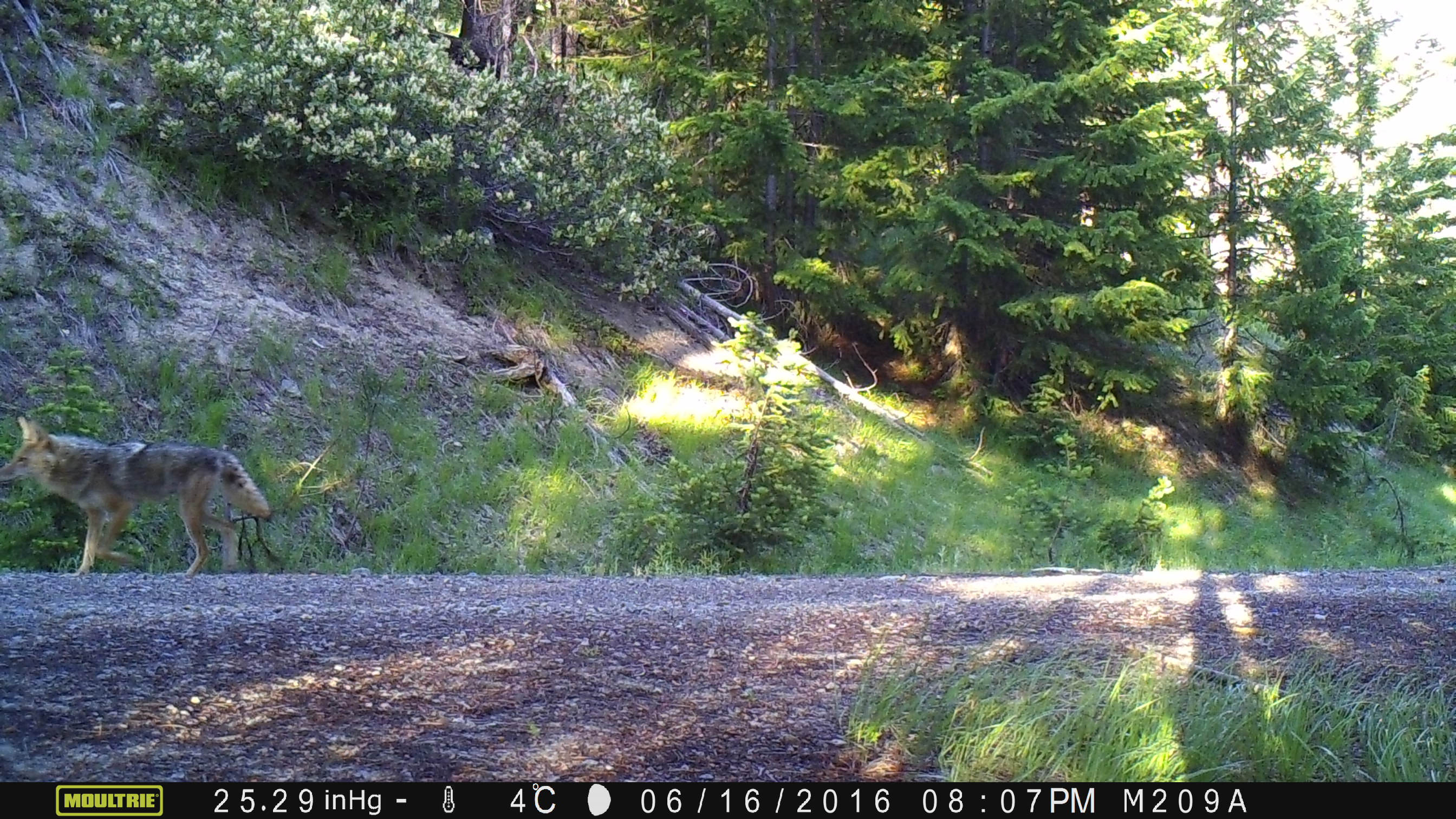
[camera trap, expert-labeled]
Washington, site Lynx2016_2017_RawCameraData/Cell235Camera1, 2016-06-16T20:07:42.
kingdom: Animalia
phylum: Chordata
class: Mammalia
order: Carnivora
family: Canidae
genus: Canis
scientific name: Canis latrans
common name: coyote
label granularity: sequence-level